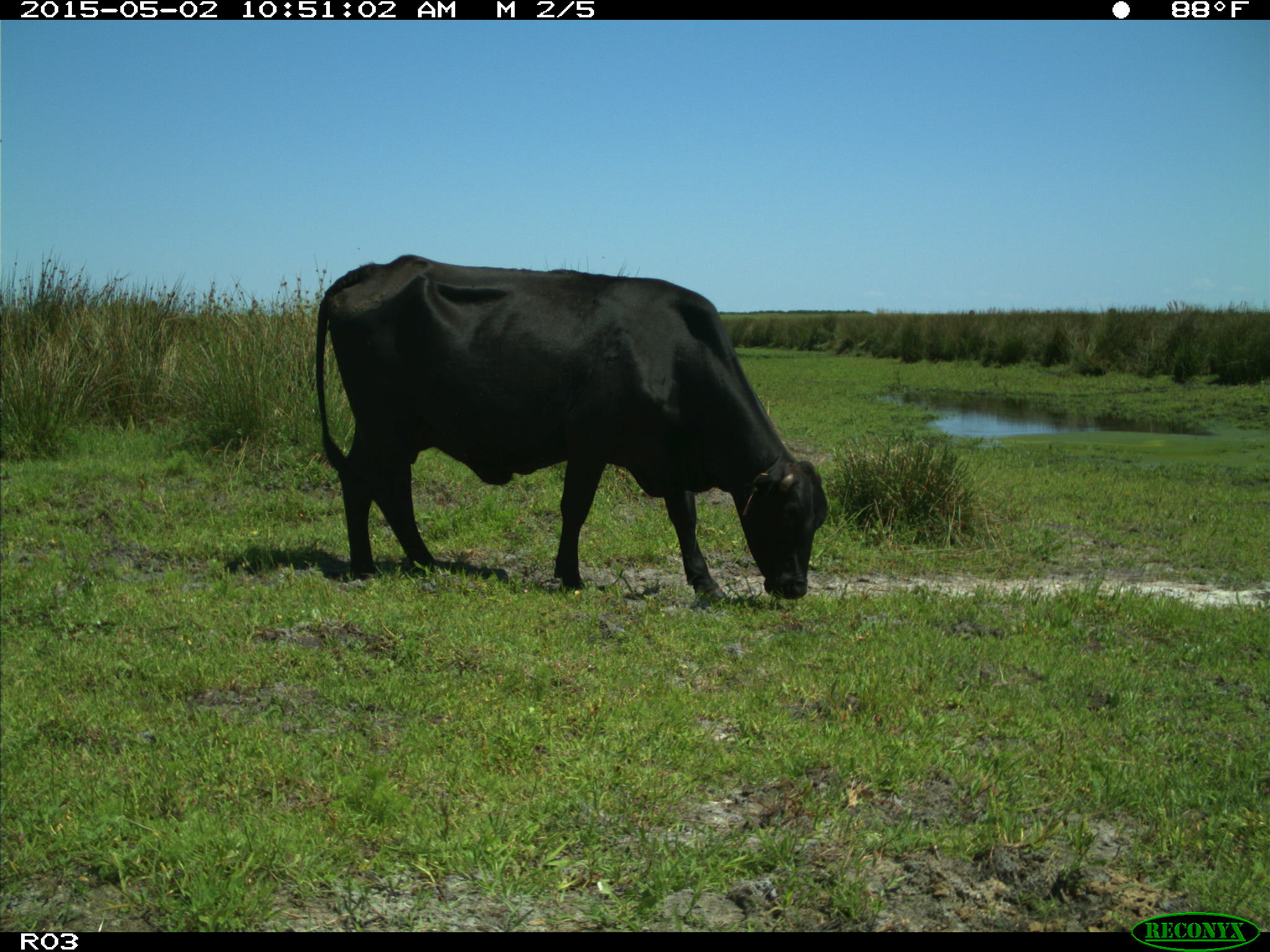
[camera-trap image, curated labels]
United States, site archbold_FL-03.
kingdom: Animalia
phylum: Chordata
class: Mammalia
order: Artiodactyla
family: Bovidae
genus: Bos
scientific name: Bos taurus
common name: domestic cow